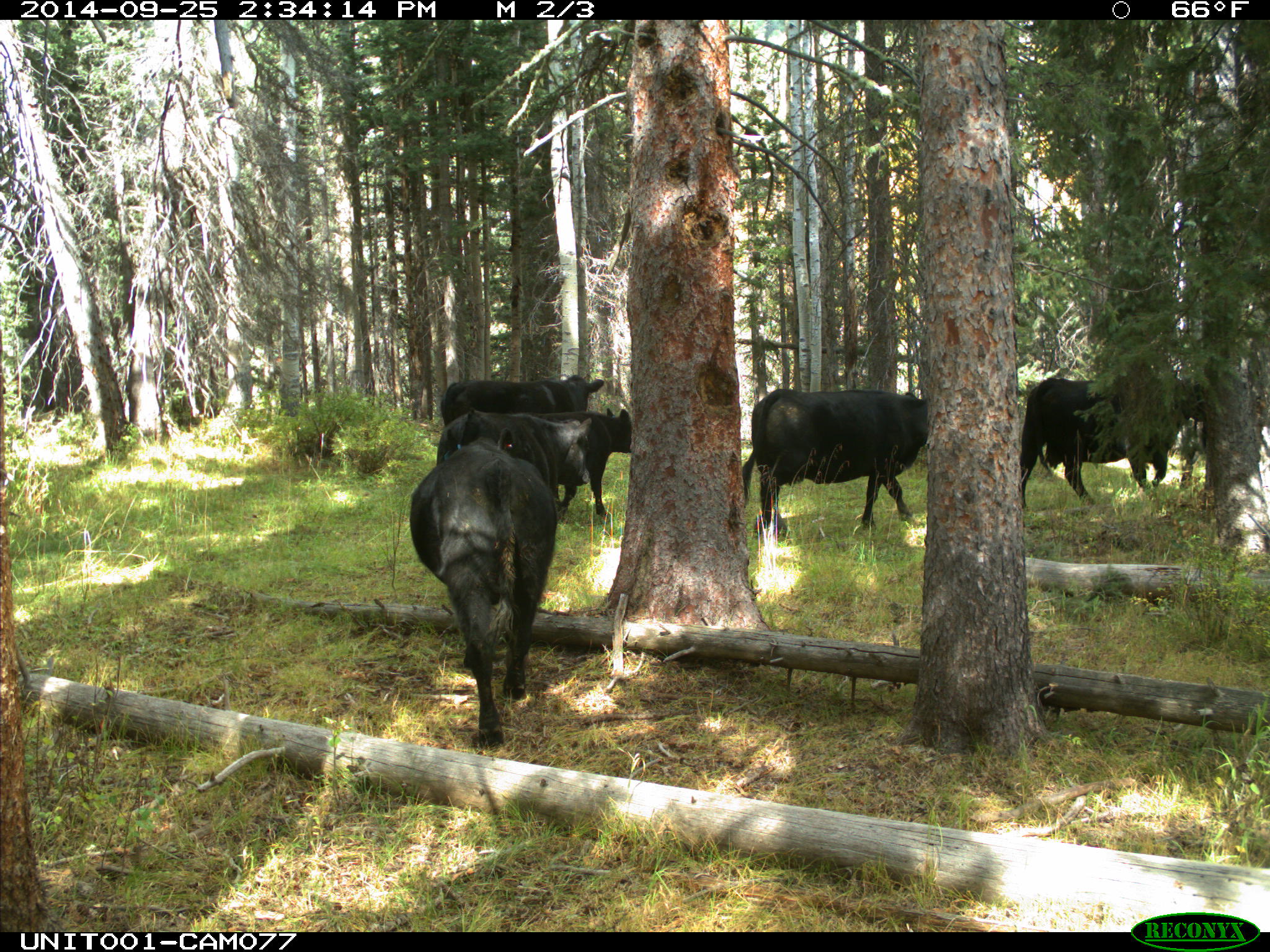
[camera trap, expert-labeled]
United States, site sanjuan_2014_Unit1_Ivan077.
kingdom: Animalia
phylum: Chordata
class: Mammalia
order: Artiodactyla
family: Bovidae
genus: Bos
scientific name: Bos taurus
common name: domestic cow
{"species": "Bos taurus (domestic cow)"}